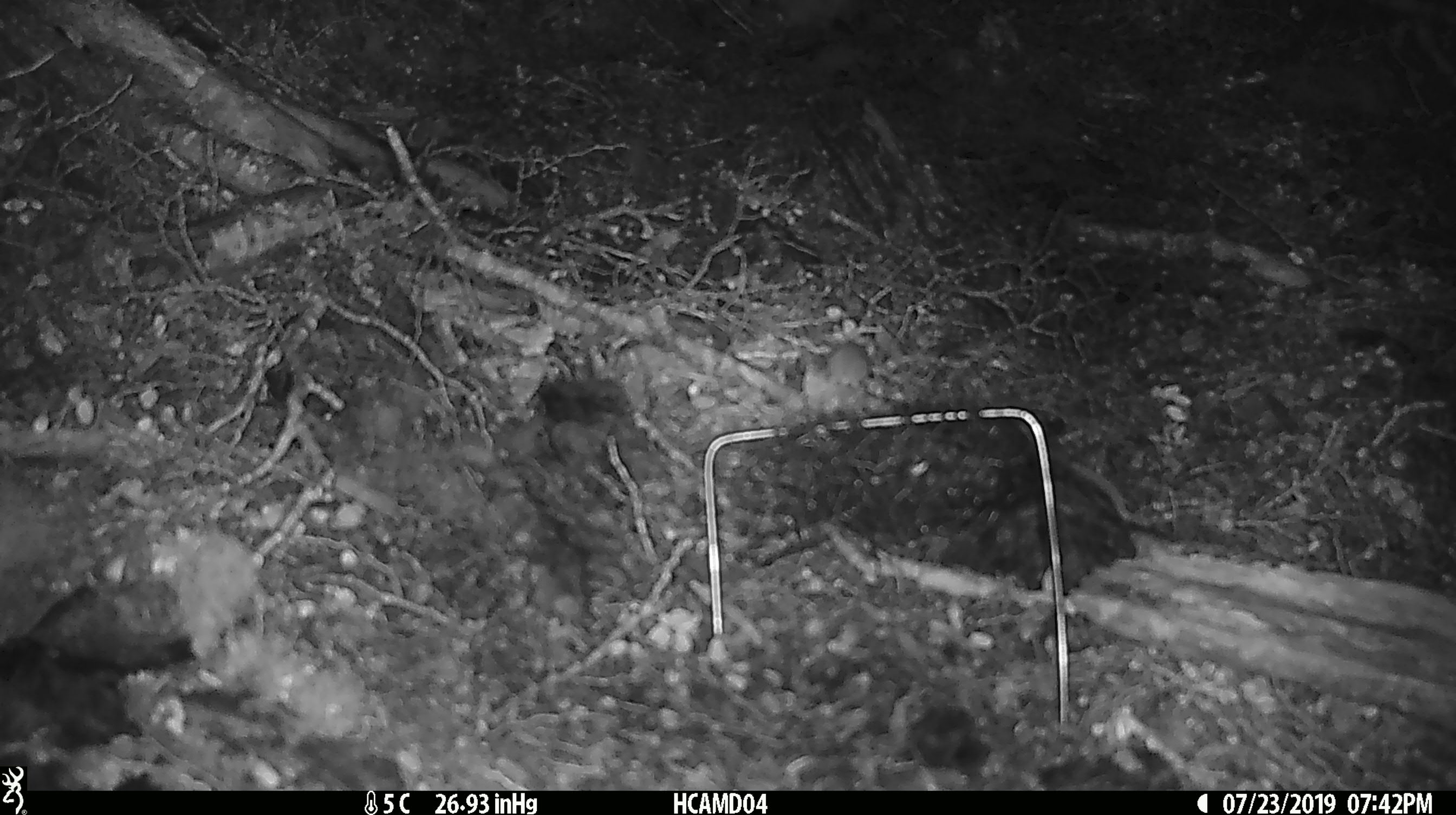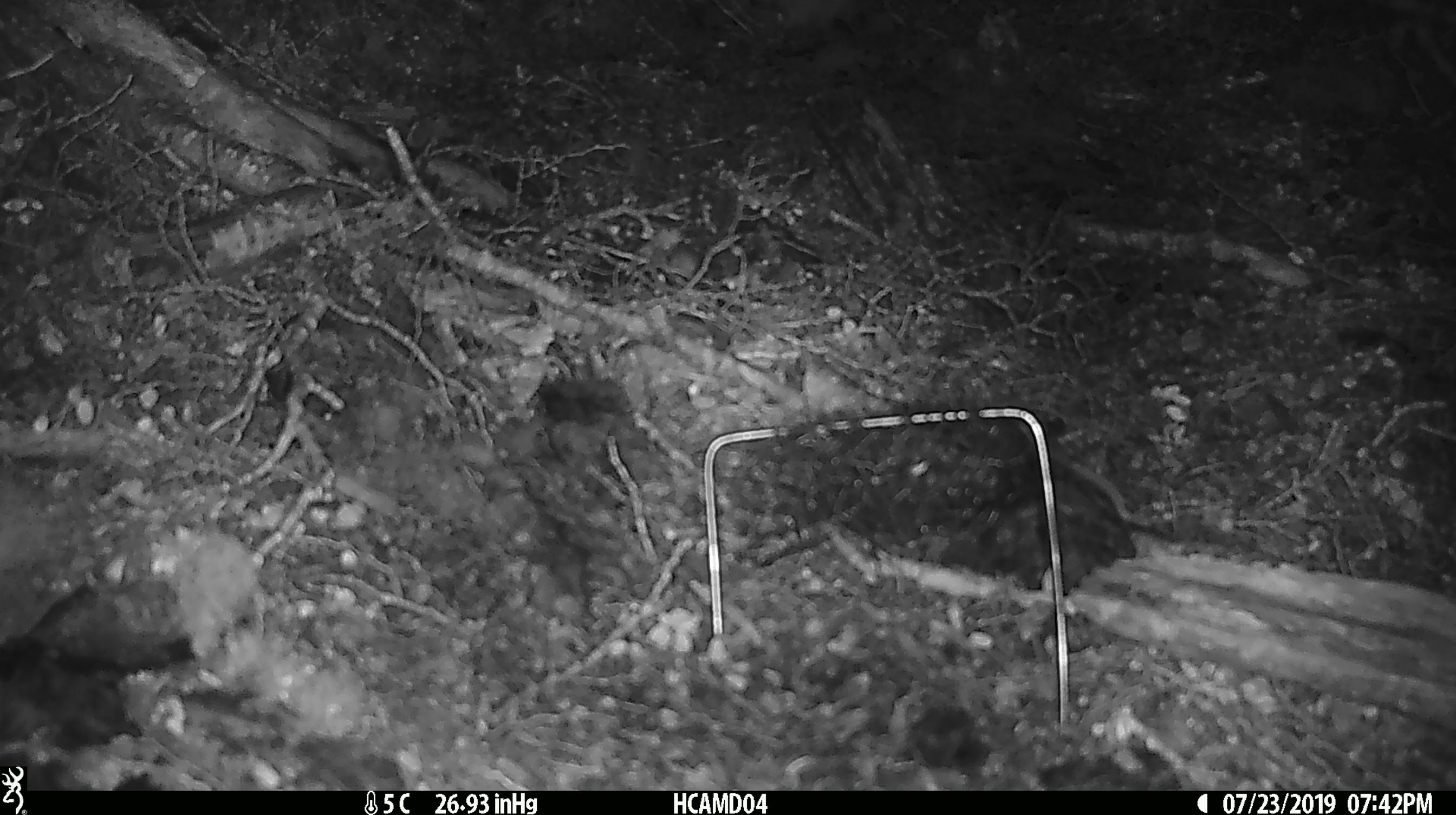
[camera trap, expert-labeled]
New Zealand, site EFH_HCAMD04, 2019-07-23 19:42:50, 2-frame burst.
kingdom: Animalia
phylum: Chordata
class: Mammalia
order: Rodentia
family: Muridae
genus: Mus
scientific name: Mus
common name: mouse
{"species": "mouse (Mus)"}